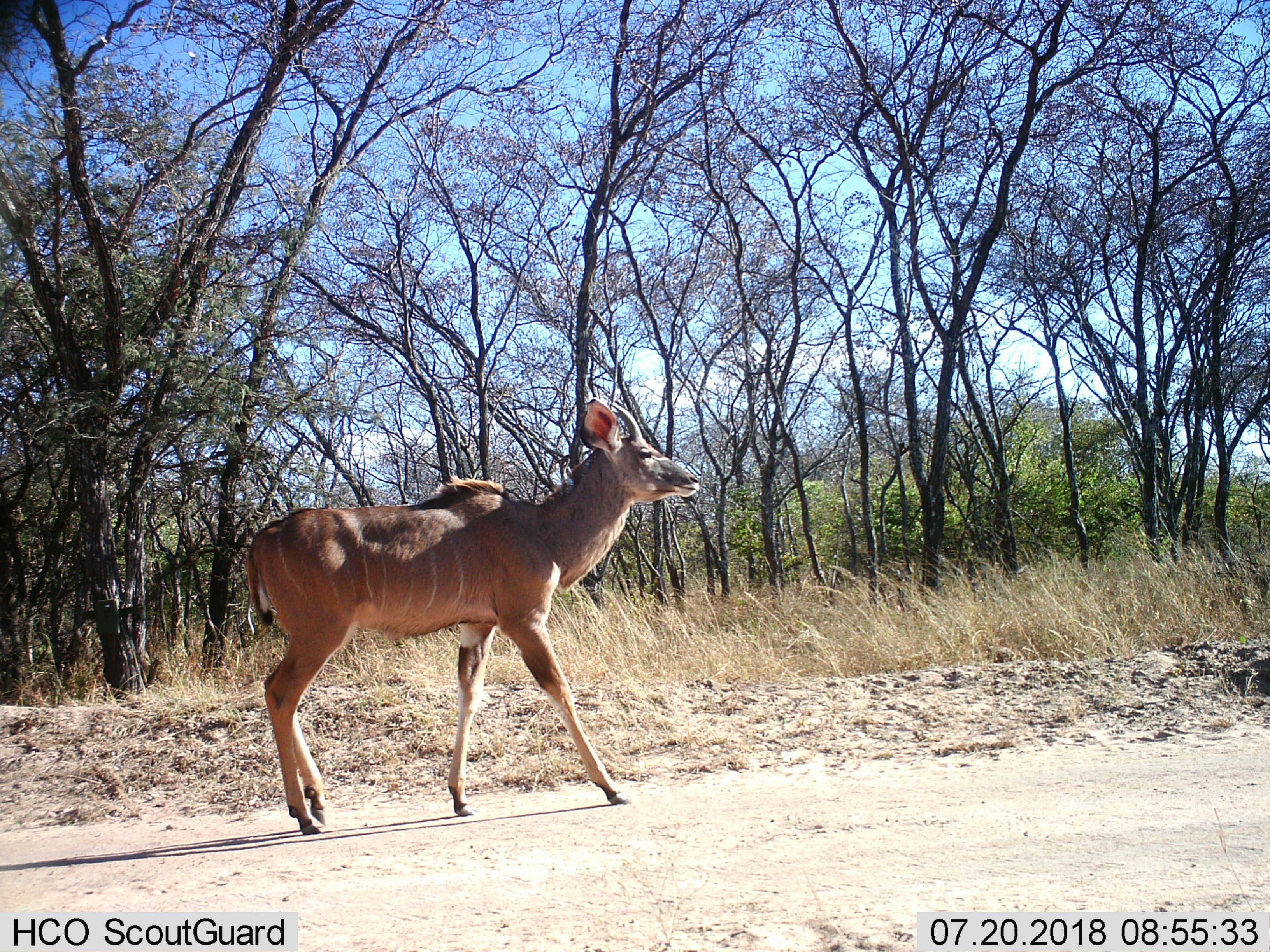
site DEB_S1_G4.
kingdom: Animalia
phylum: Chordata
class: Mammalia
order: Artiodactyla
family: Bovidae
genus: Tragelaphus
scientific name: Tragelaphus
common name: kudu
Kudu (Tragelaphus), count 1. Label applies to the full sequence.